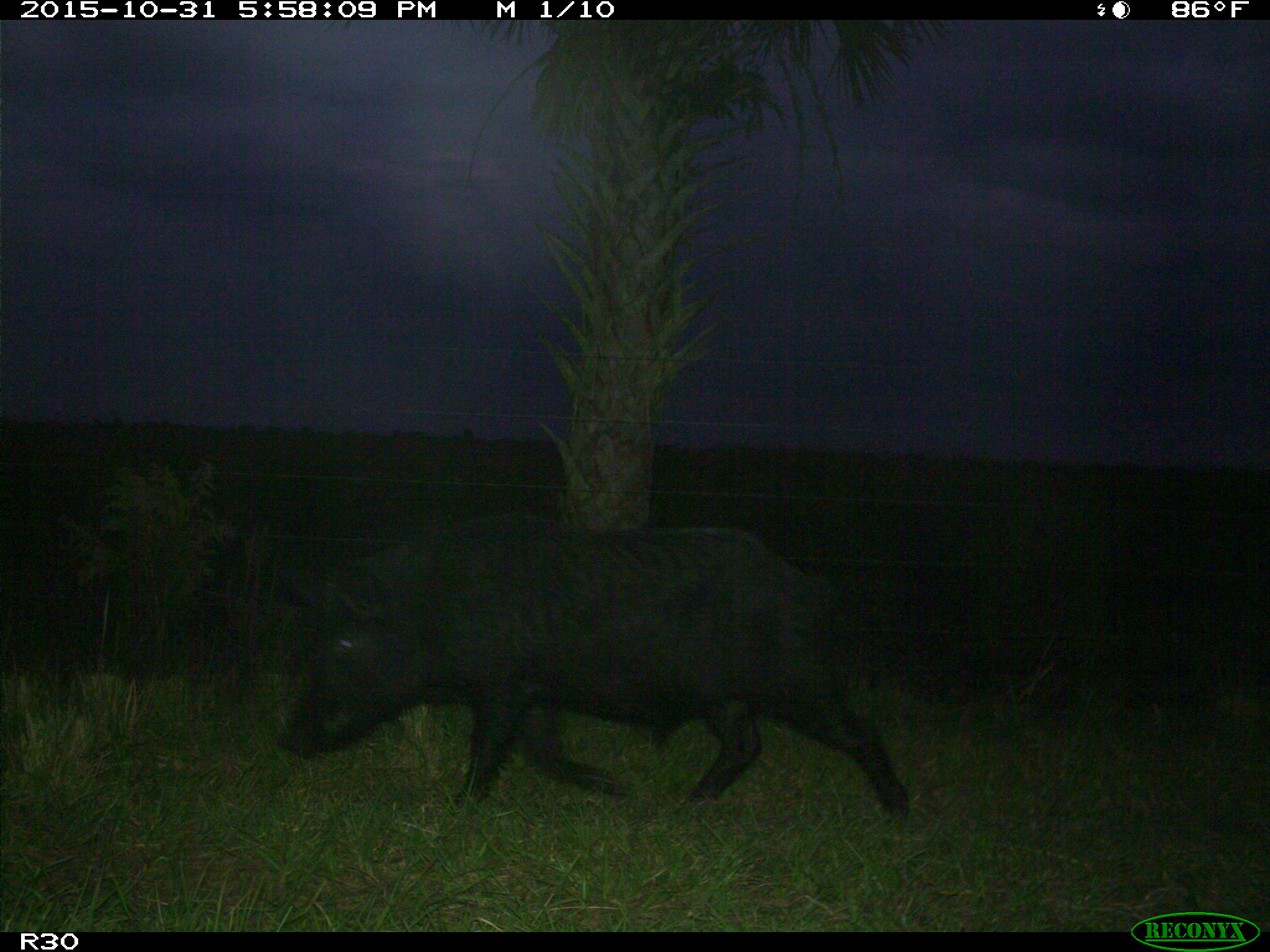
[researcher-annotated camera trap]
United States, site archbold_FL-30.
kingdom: Animalia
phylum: Chordata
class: Mammalia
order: Artiodactyla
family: Suidae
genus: Sus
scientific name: Sus scrofa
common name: wild boar